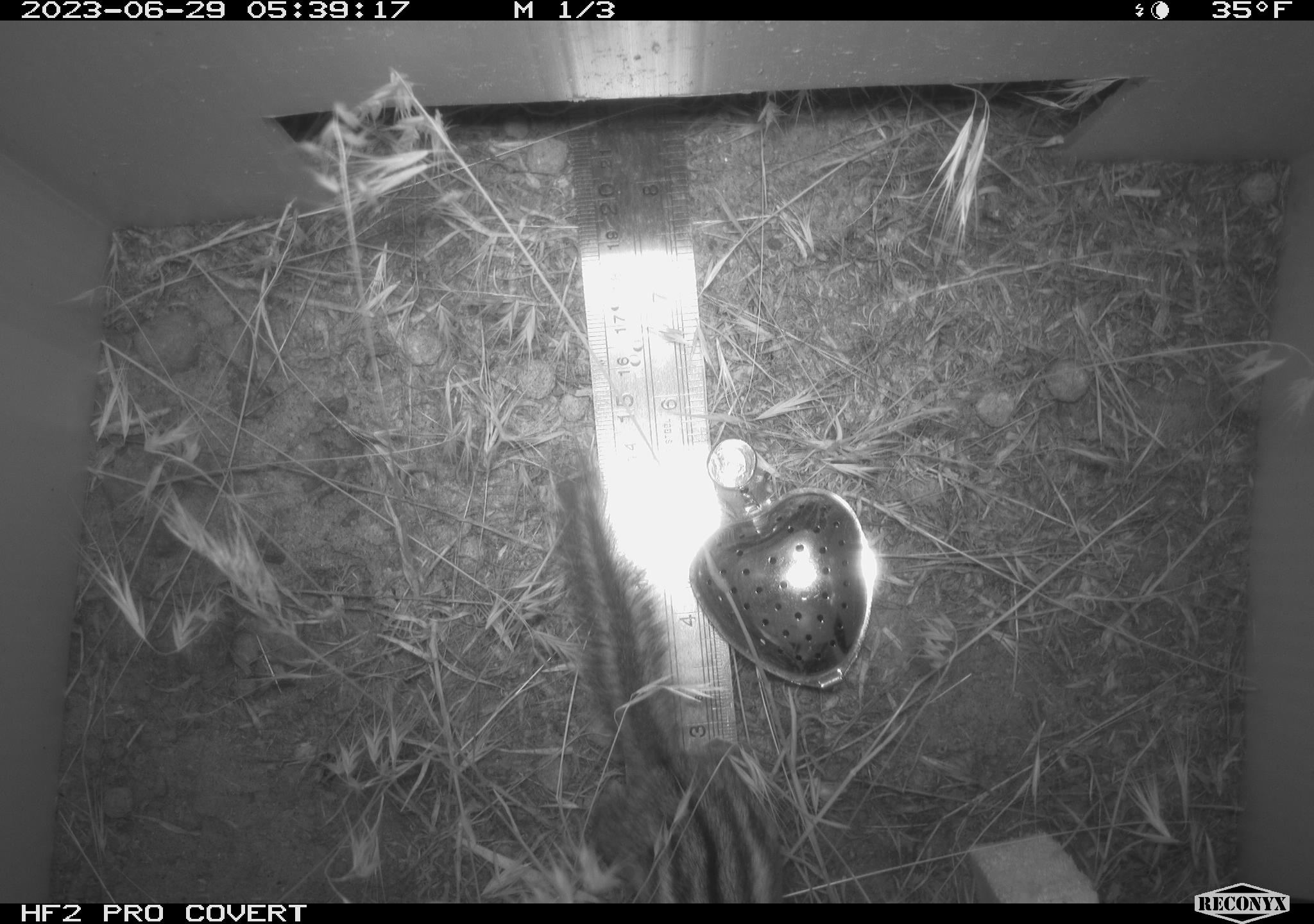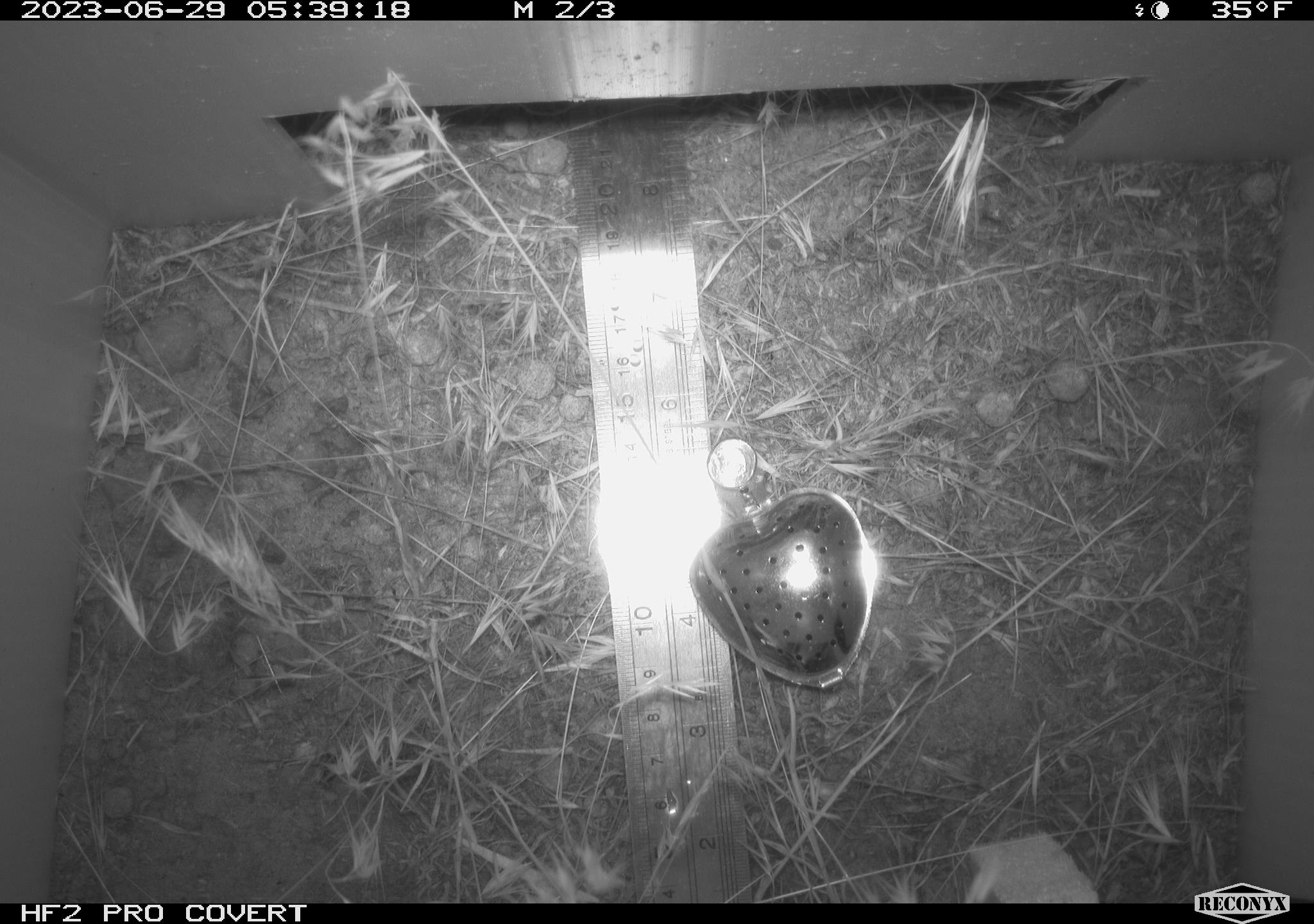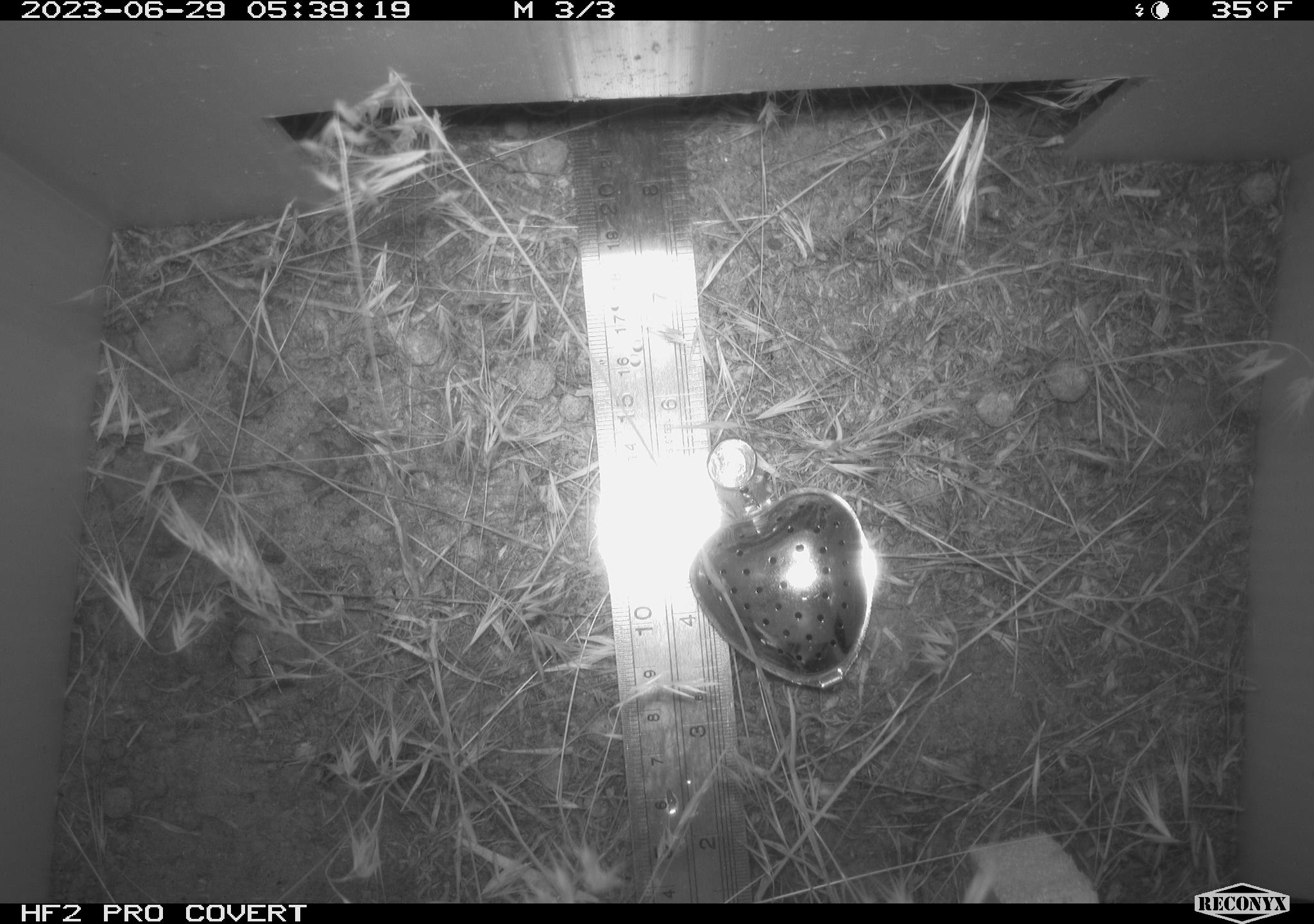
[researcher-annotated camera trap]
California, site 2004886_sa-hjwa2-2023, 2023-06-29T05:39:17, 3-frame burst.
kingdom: Animalia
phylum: Chordata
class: Mammalia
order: Rodentia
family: Sciuridae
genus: Neotamias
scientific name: Neotamias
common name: western chipmunks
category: neotamias species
Neotamias species (western chipmunks) (Neotamias).